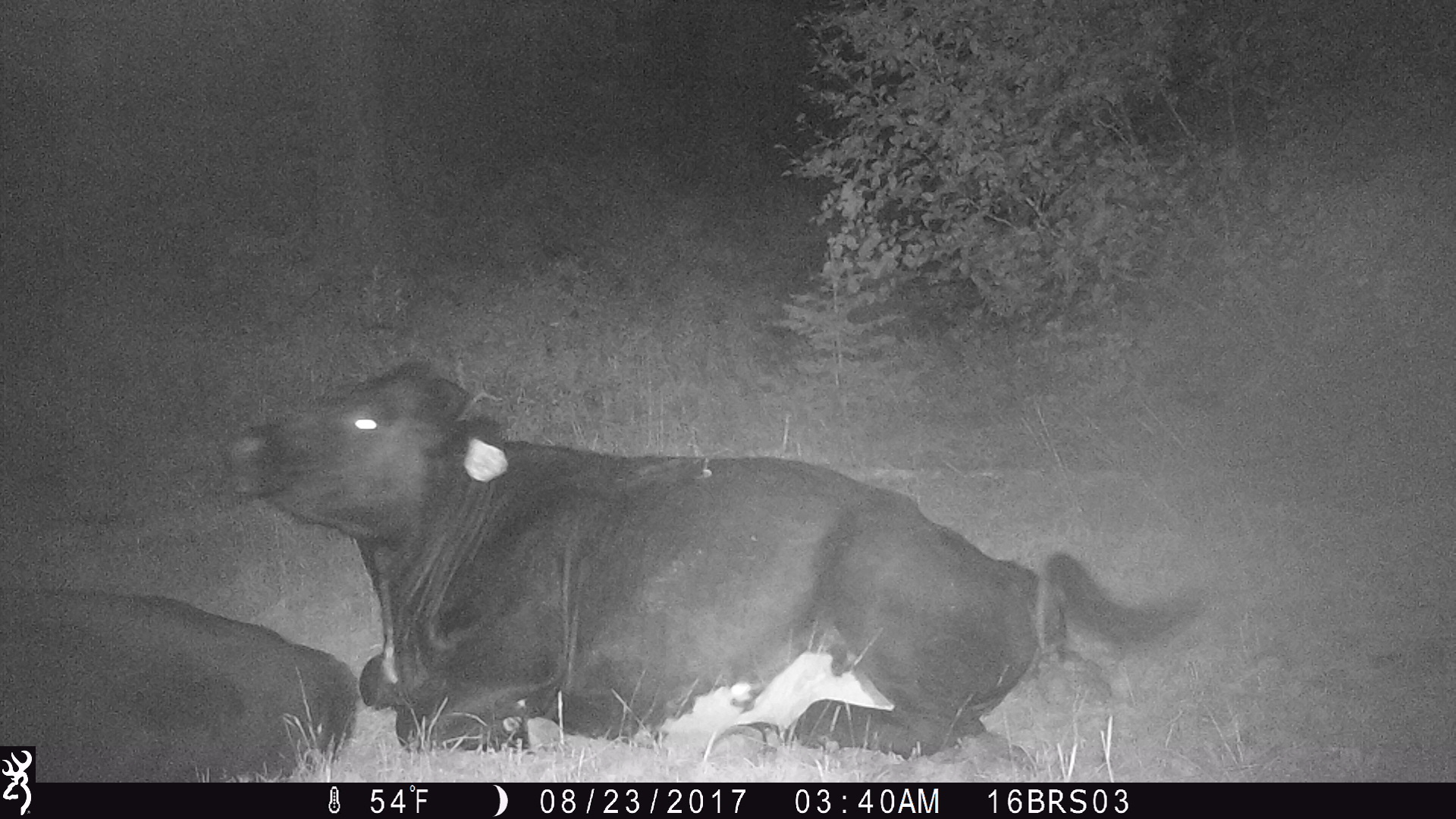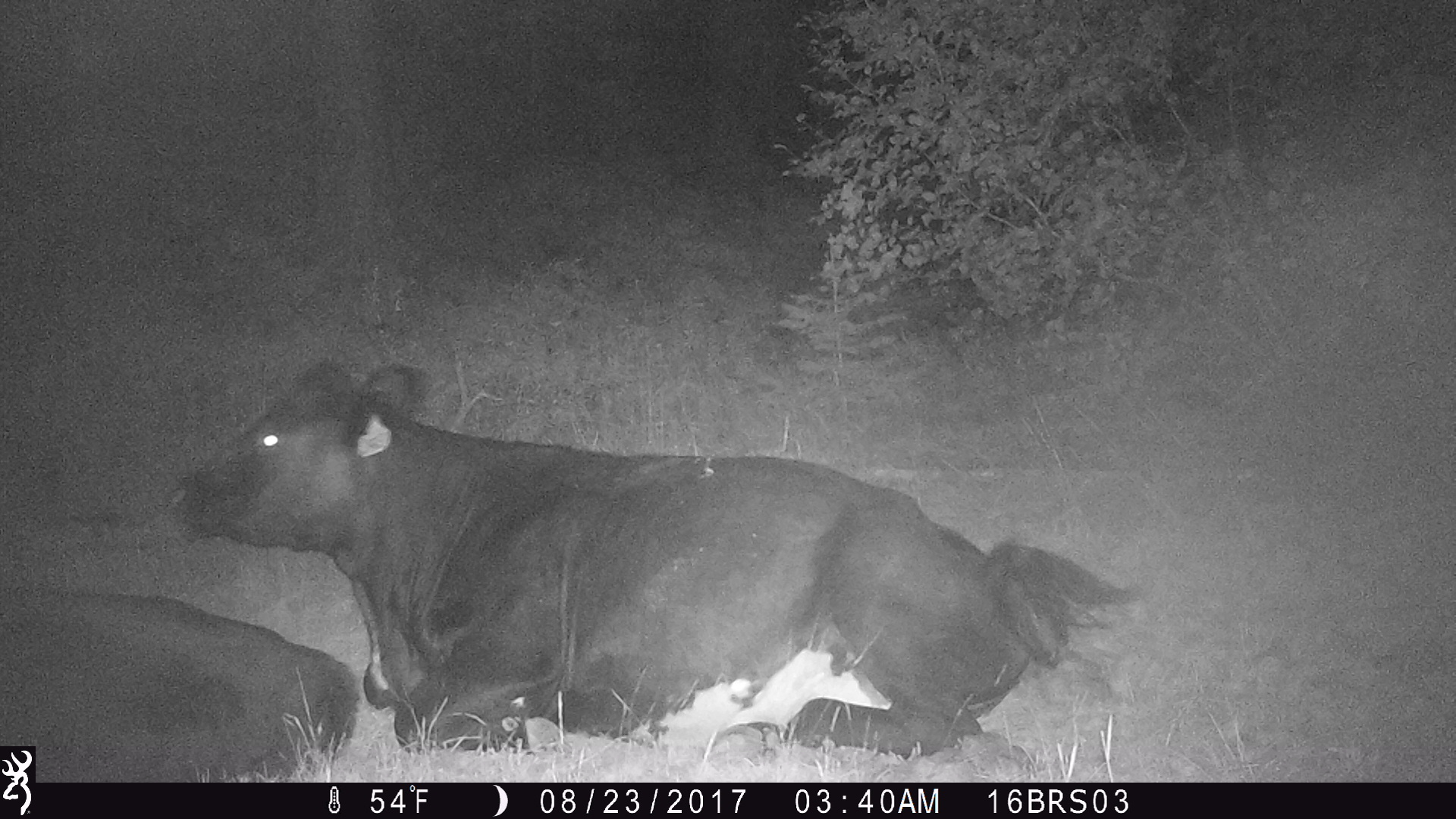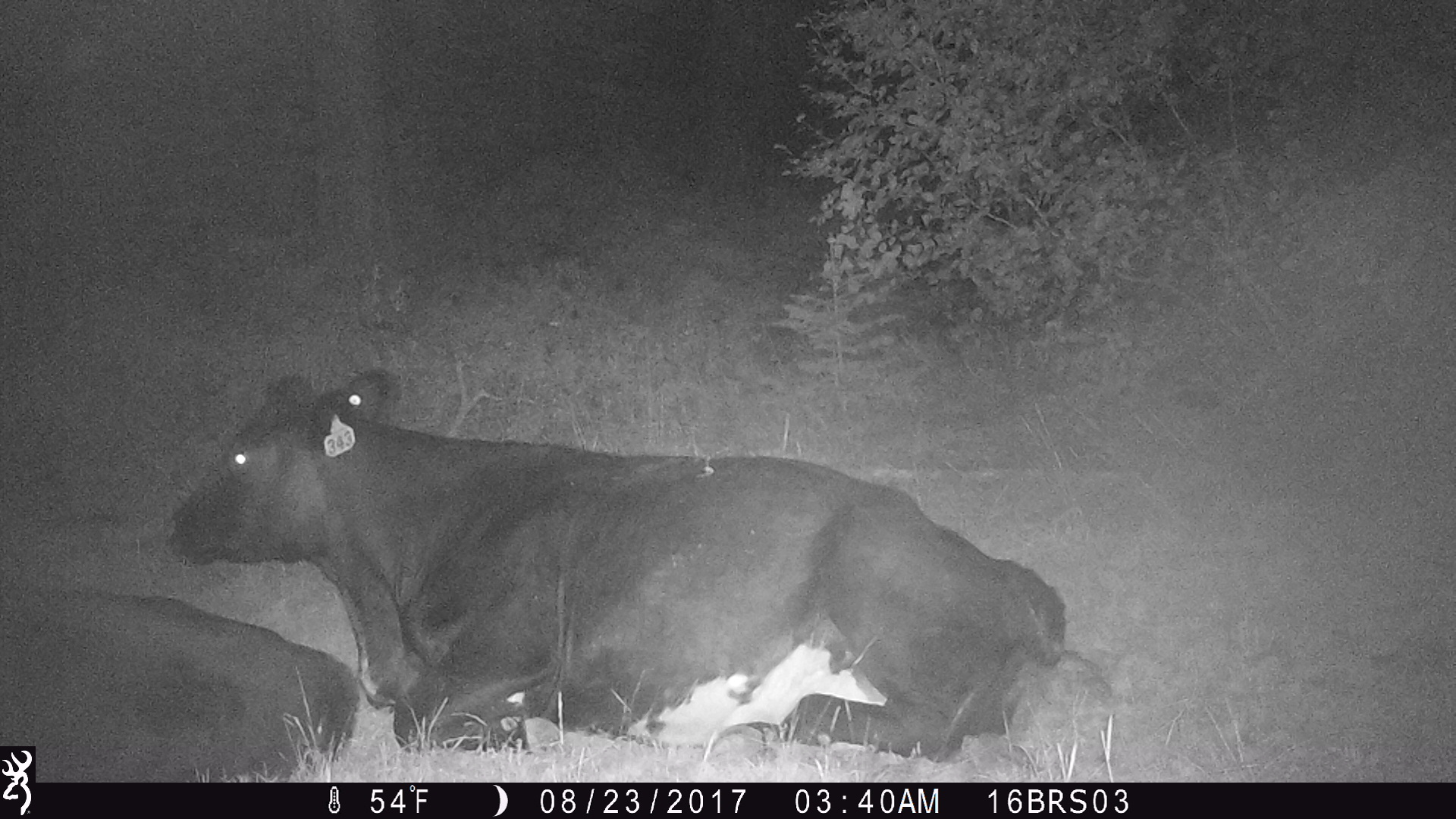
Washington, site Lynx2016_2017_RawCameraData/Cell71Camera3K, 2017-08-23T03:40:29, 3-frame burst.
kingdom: Animalia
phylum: Chordata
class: Mammalia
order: Artiodactyla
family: Bovidae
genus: Bos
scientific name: Bos taurus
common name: domestic cattle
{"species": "domestic cattle (Bos taurus)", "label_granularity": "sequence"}